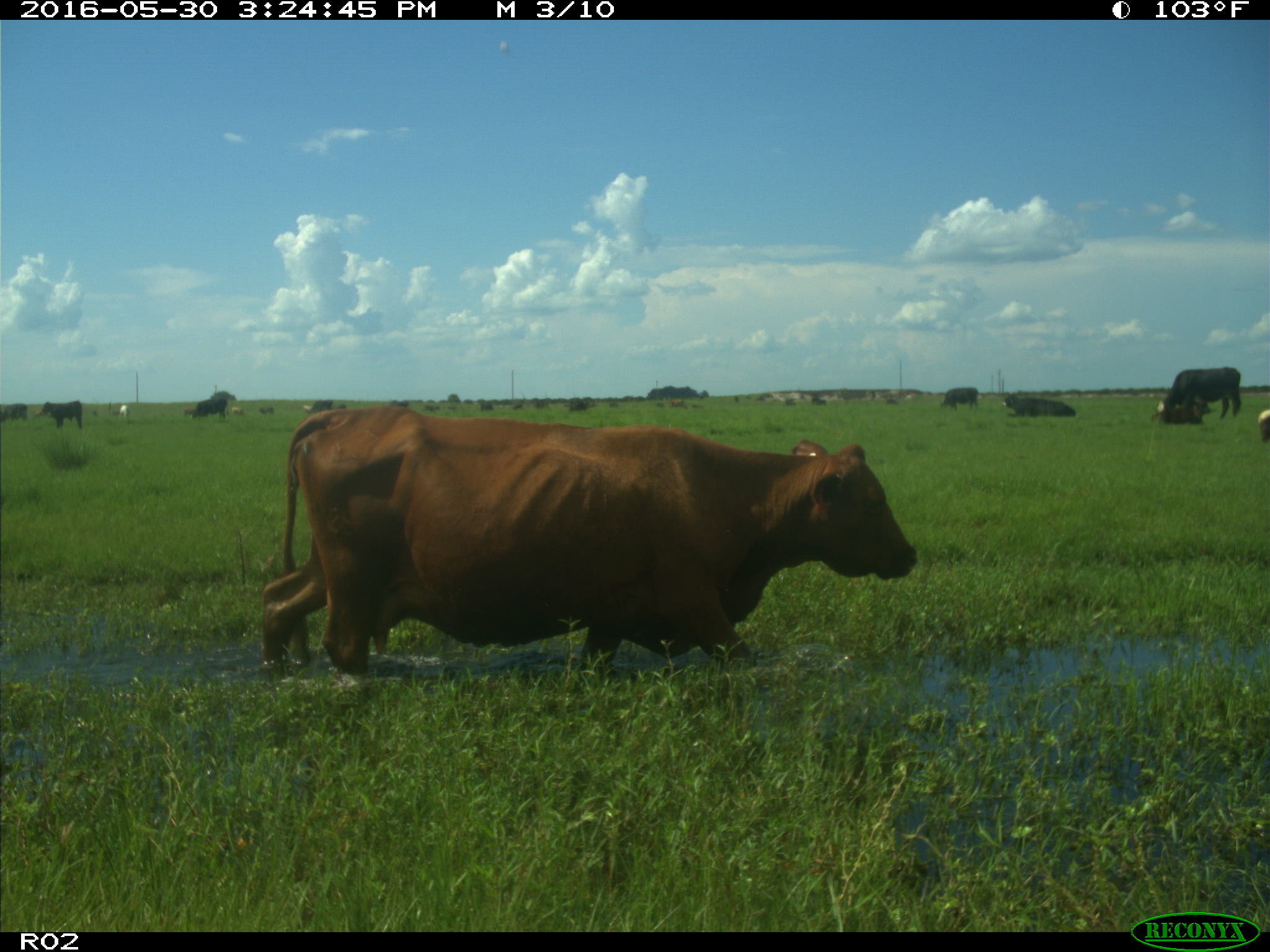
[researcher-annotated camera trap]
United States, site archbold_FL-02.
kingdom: Animalia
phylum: Chordata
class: Mammalia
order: Artiodactyla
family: Bovidae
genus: Bos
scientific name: Bos taurus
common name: domestic cow